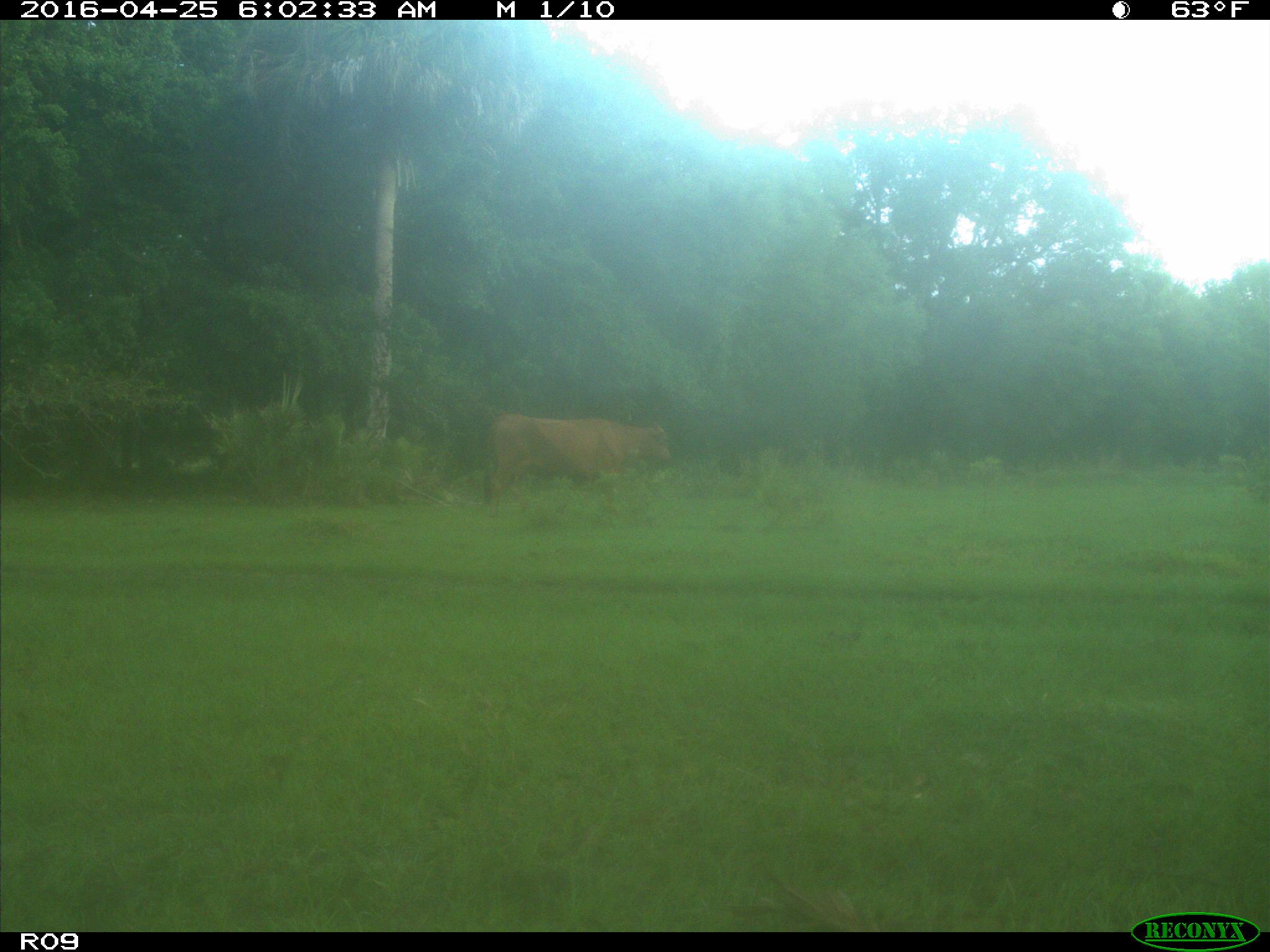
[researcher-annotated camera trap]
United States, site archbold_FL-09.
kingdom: Animalia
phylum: Chordata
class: Mammalia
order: Artiodactyla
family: Bovidae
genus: Bos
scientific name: Bos taurus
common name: domestic cow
Bos taurus (domestic cow).